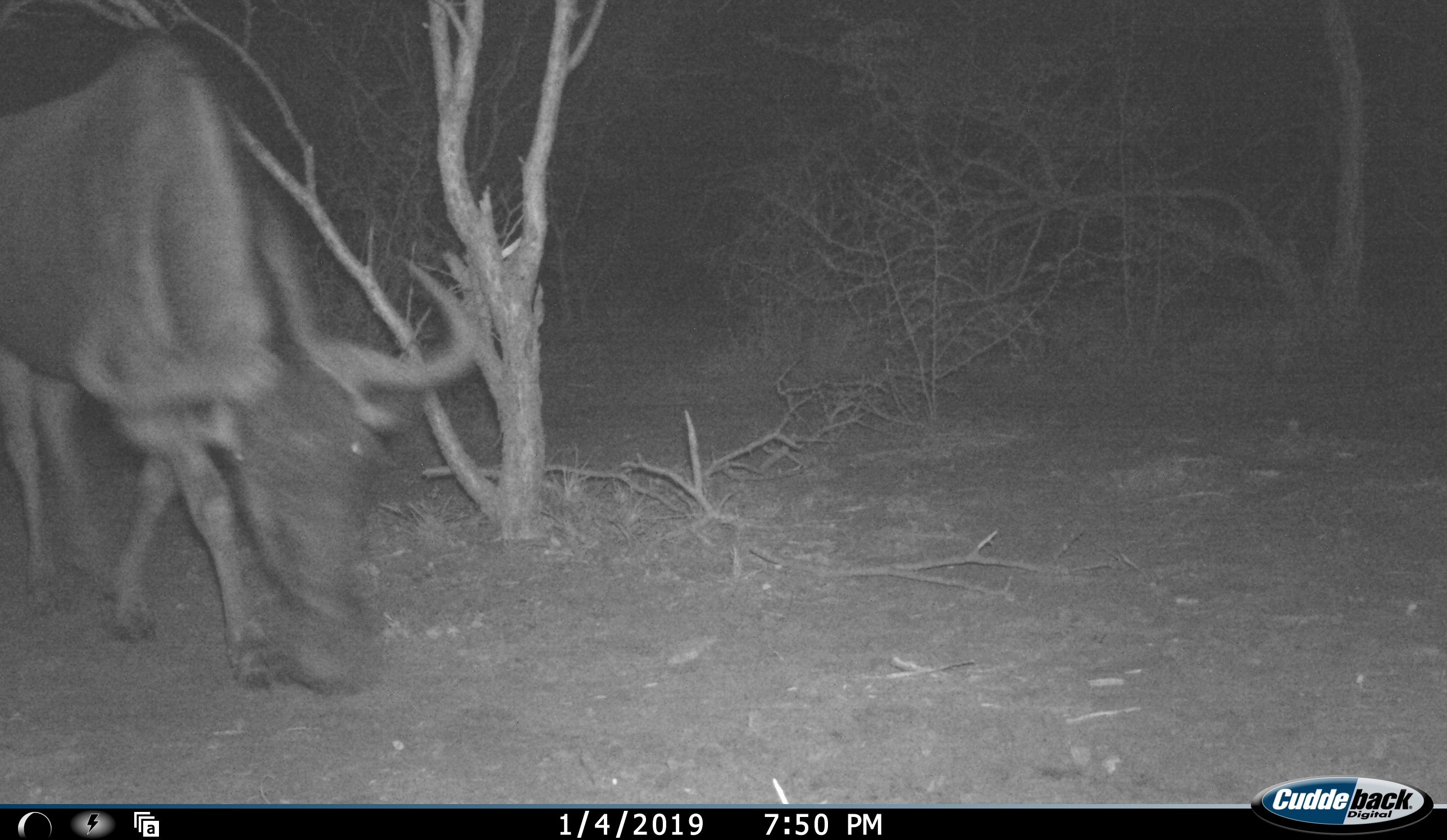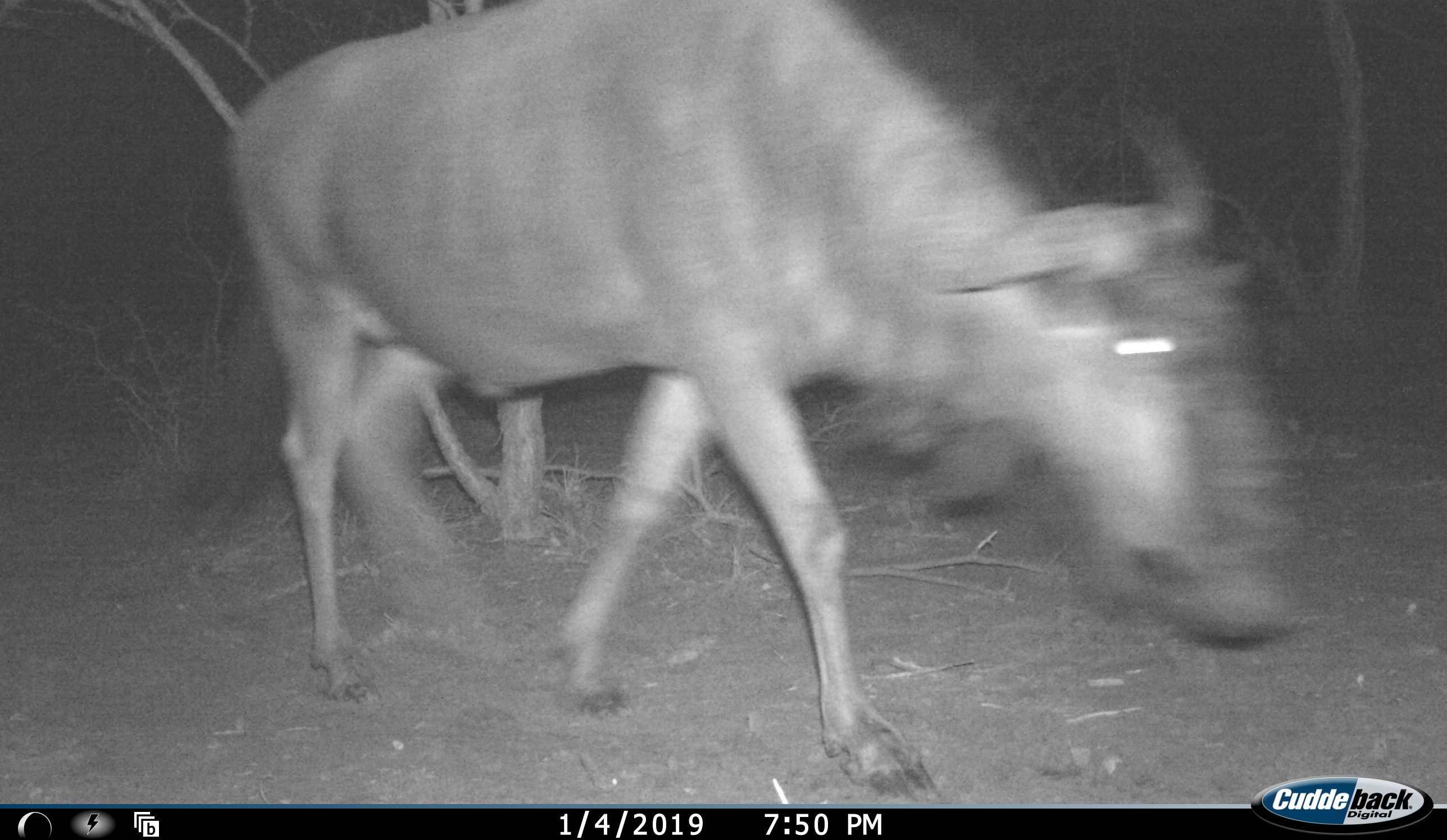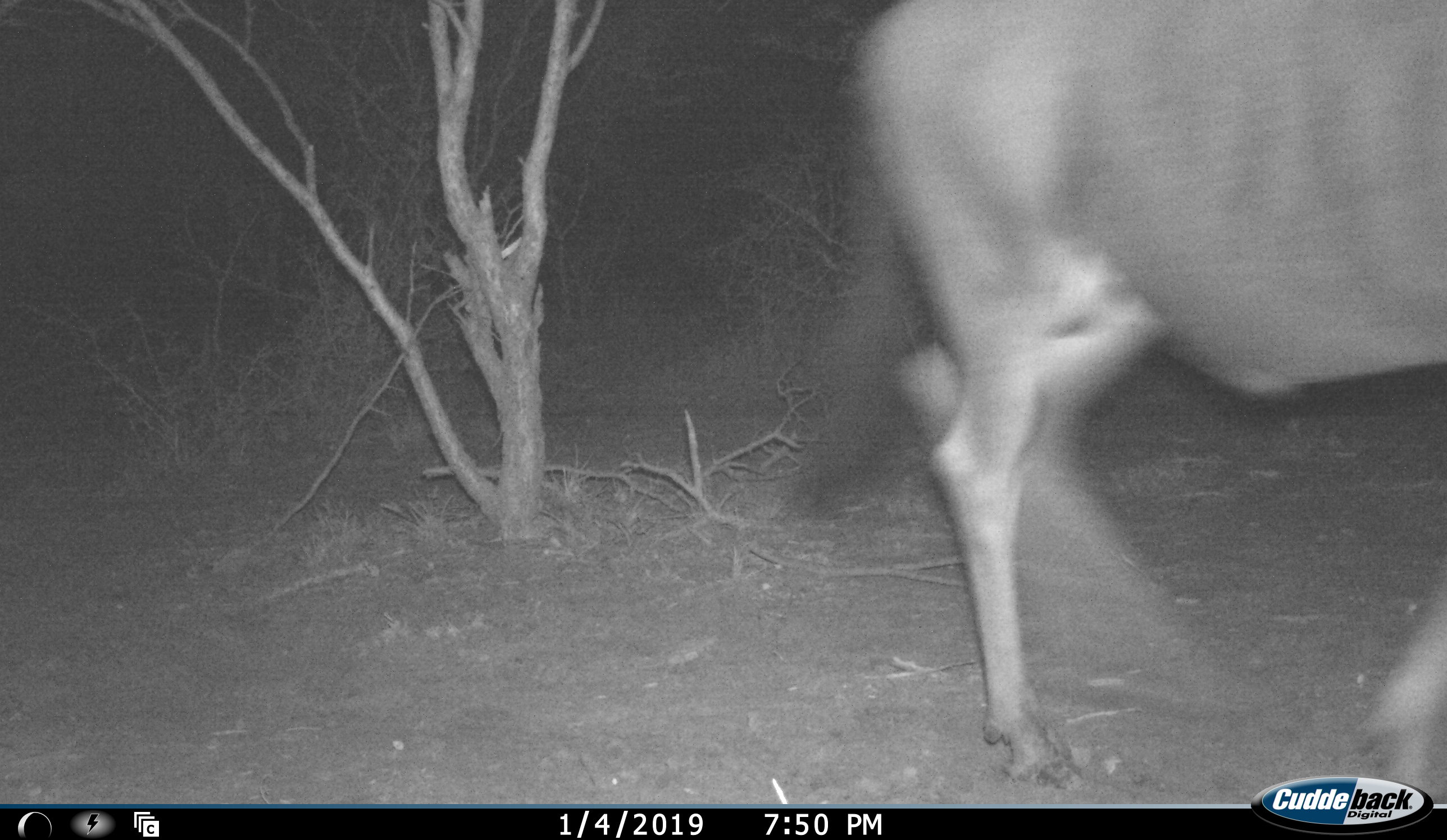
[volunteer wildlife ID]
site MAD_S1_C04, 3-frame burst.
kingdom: Animalia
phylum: Chordata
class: Mammalia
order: Artiodactyla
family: Bovidae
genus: Connochaetes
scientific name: Connochaetes taurinus taurinus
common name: blue wildebeest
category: wildebeestblue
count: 1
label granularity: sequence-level